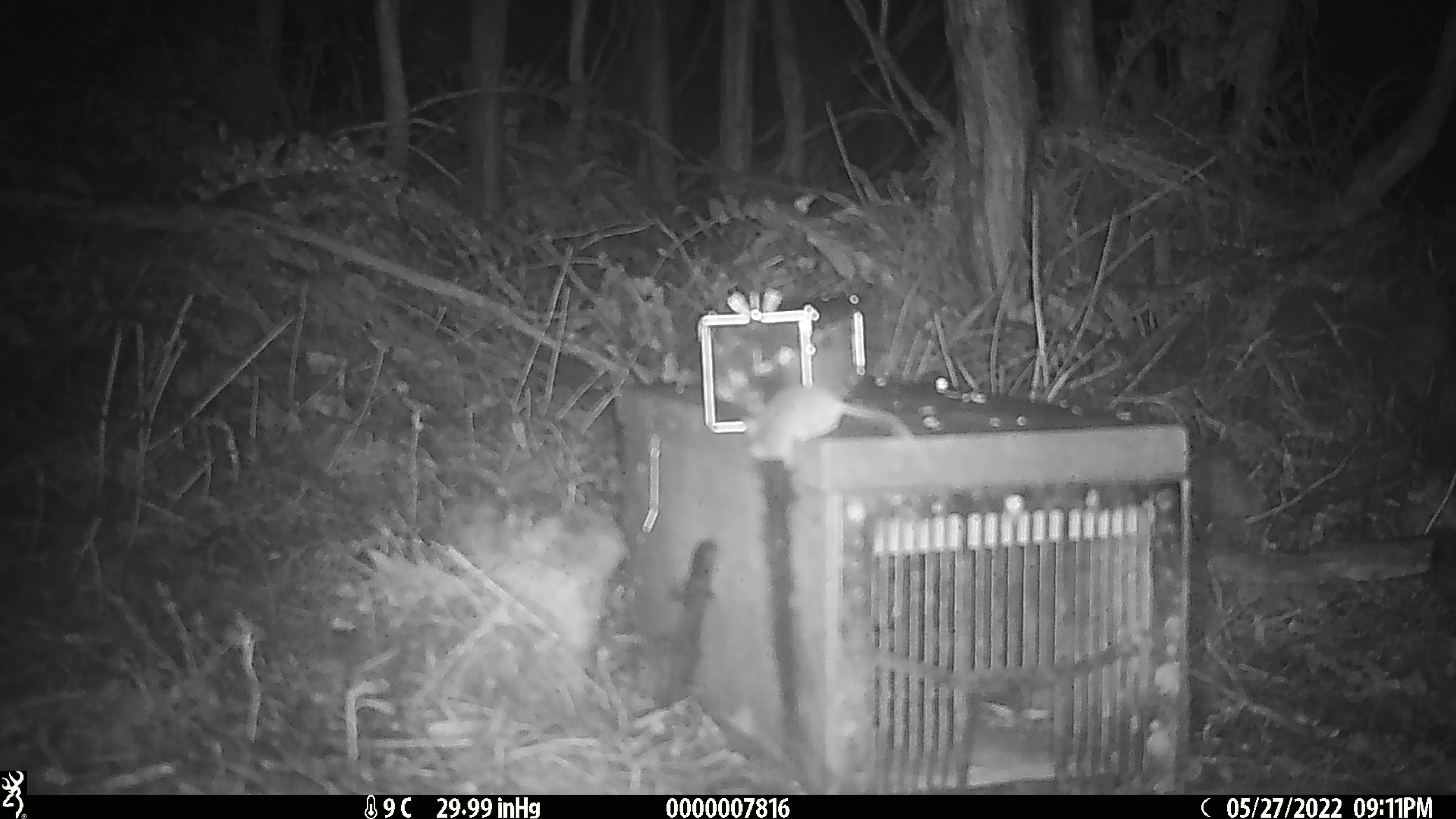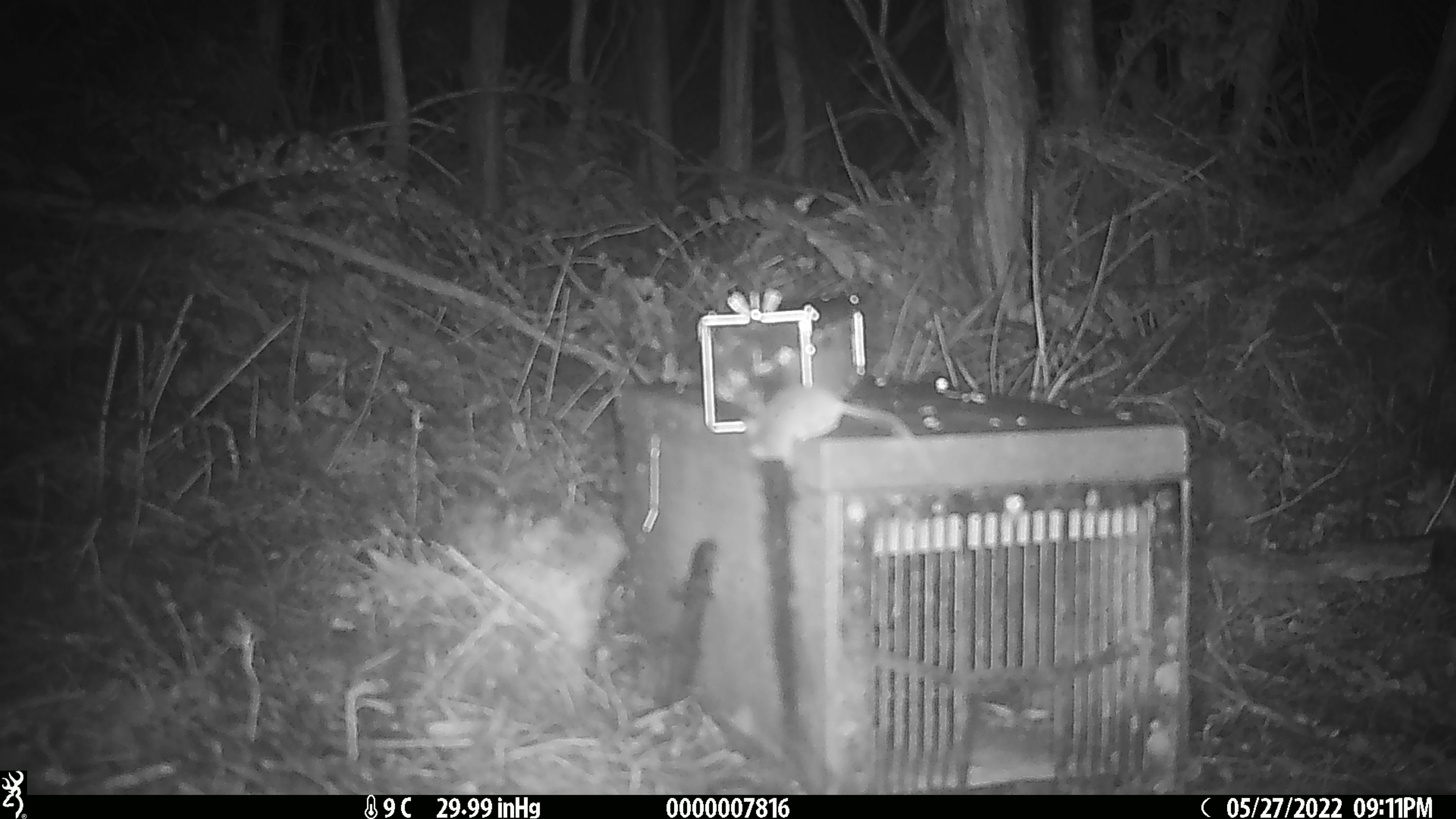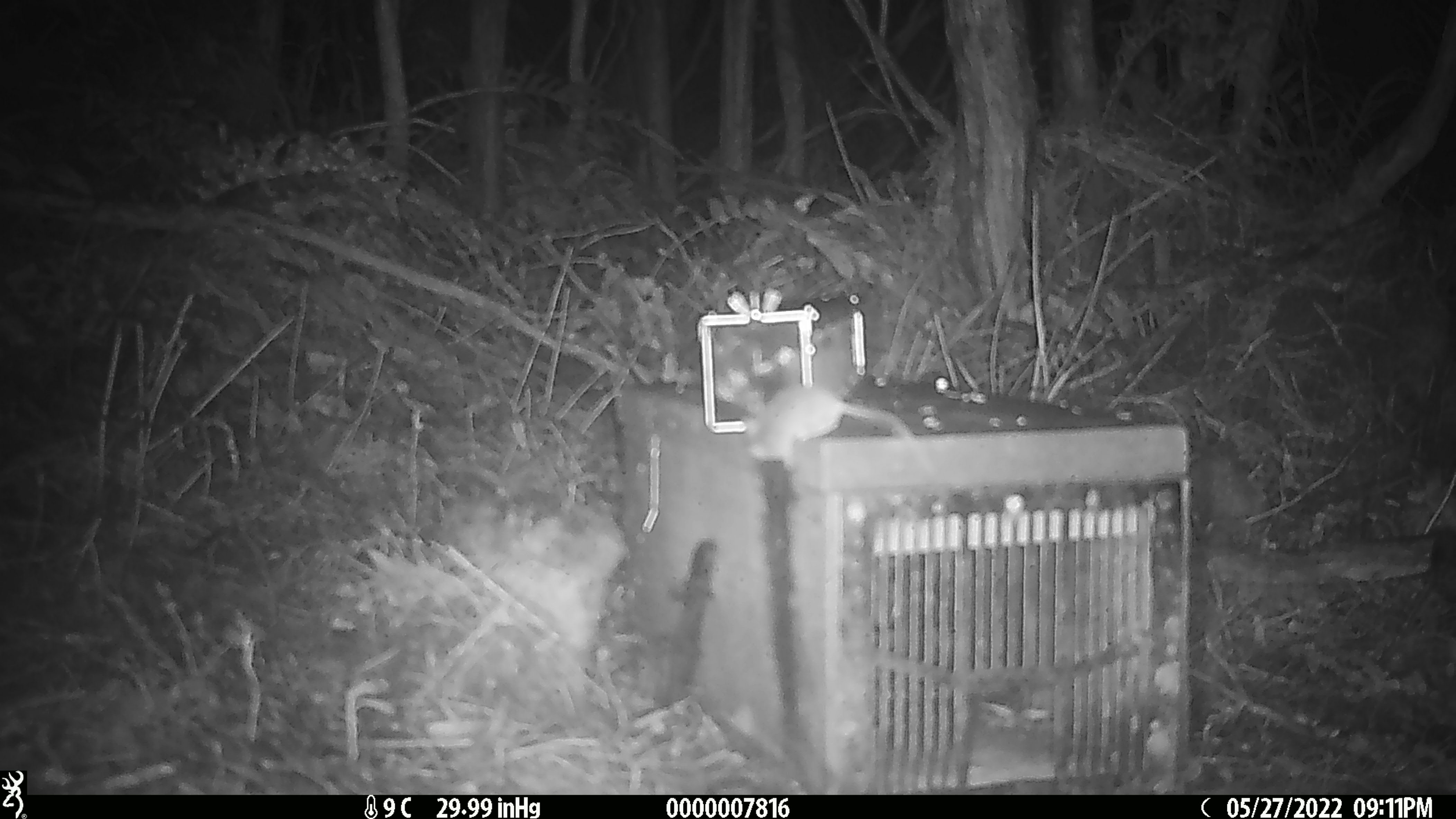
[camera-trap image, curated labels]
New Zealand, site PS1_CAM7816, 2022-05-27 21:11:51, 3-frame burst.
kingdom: Animalia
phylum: Chordata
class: Mammalia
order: Rodentia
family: Muridae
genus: Mus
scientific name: Mus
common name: mouse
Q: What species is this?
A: Mouse (Mus).